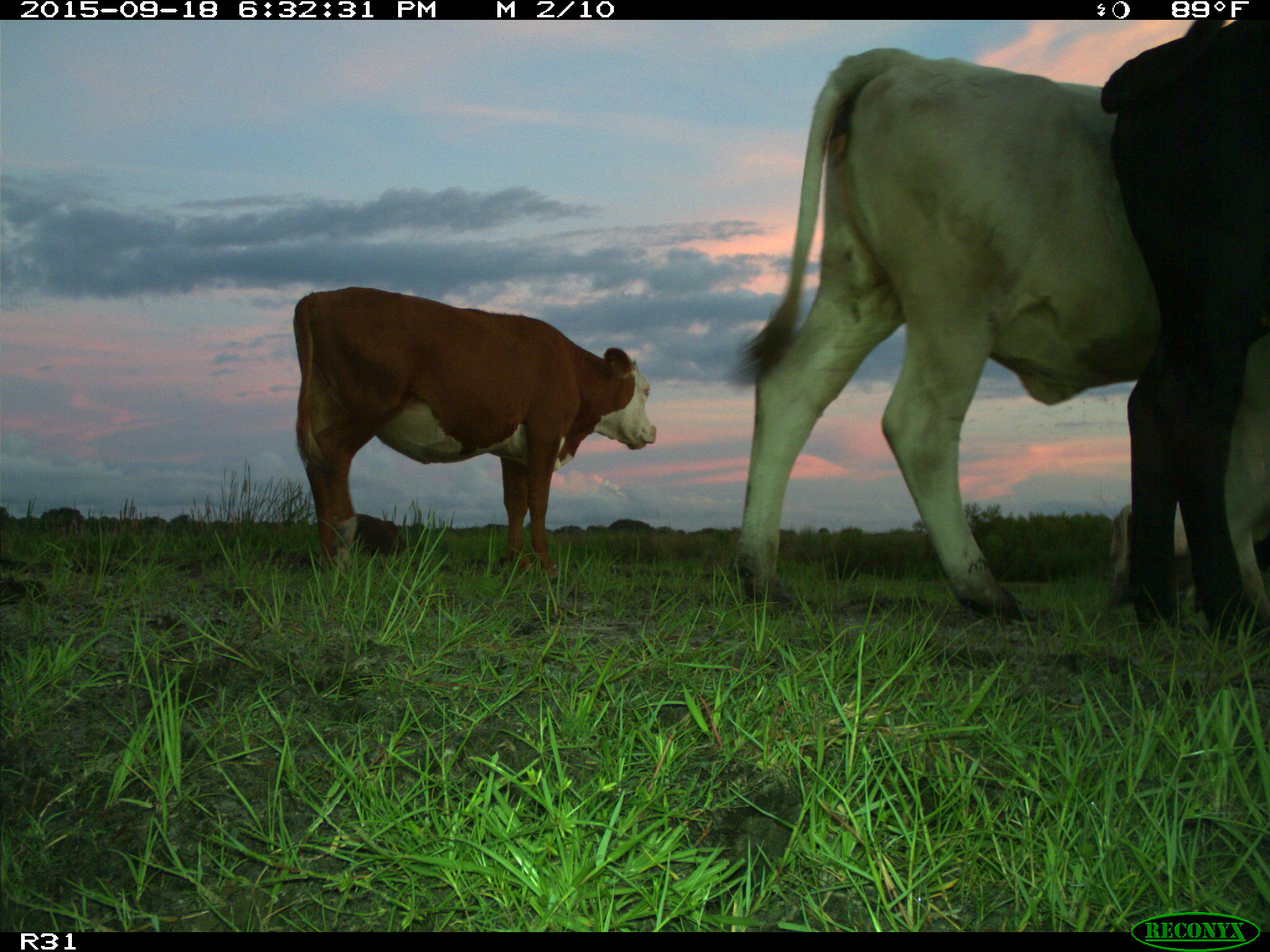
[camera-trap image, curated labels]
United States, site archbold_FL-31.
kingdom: Animalia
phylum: Chordata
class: Mammalia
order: Artiodactyla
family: Bovidae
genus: Bos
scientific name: Bos taurus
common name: domestic cow